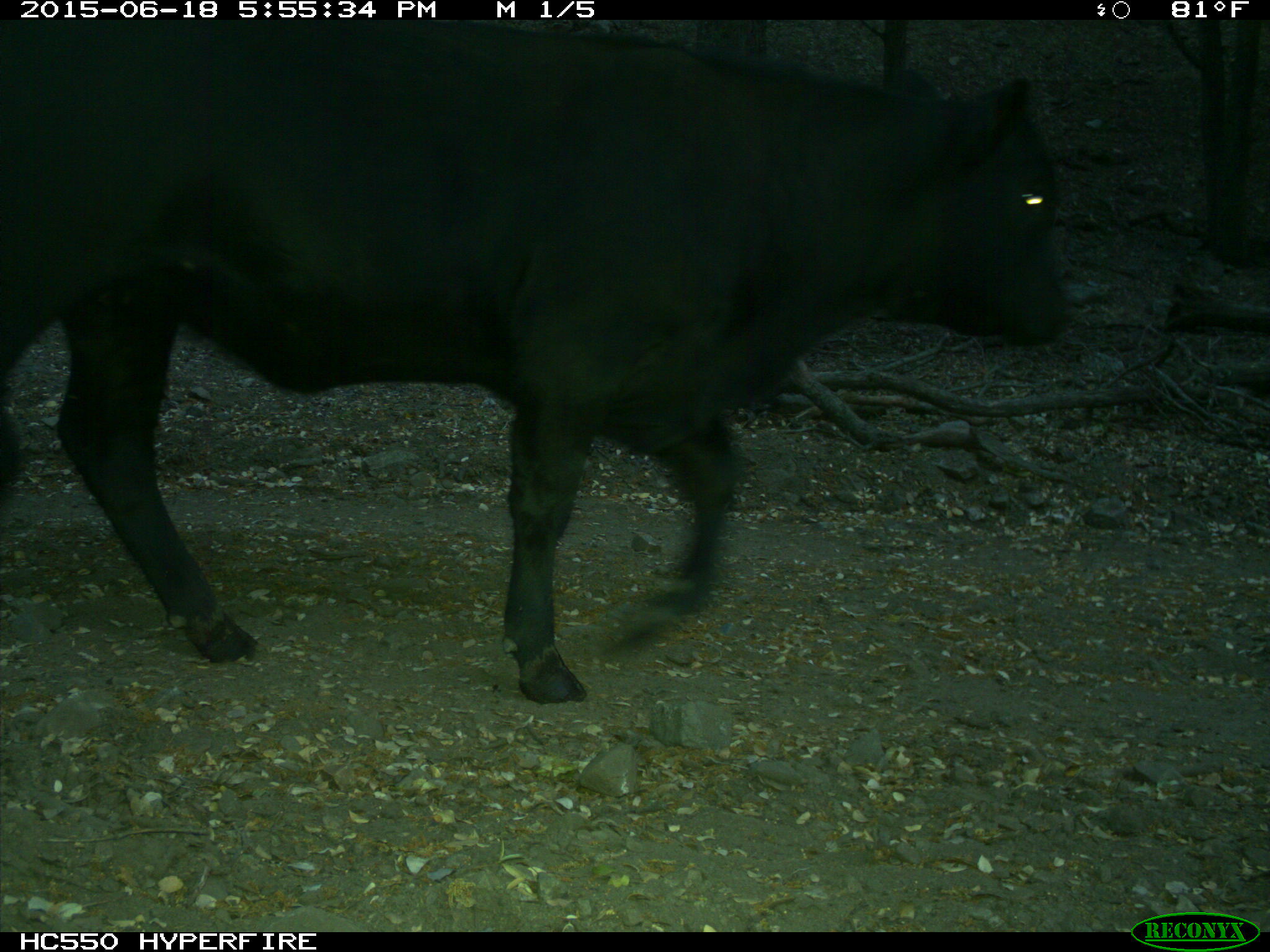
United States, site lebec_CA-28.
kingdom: Animalia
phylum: Chordata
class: Mammalia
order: Artiodactyla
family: Bovidae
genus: Bos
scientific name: Bos taurus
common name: domestic cow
Bos taurus (domestic cow).